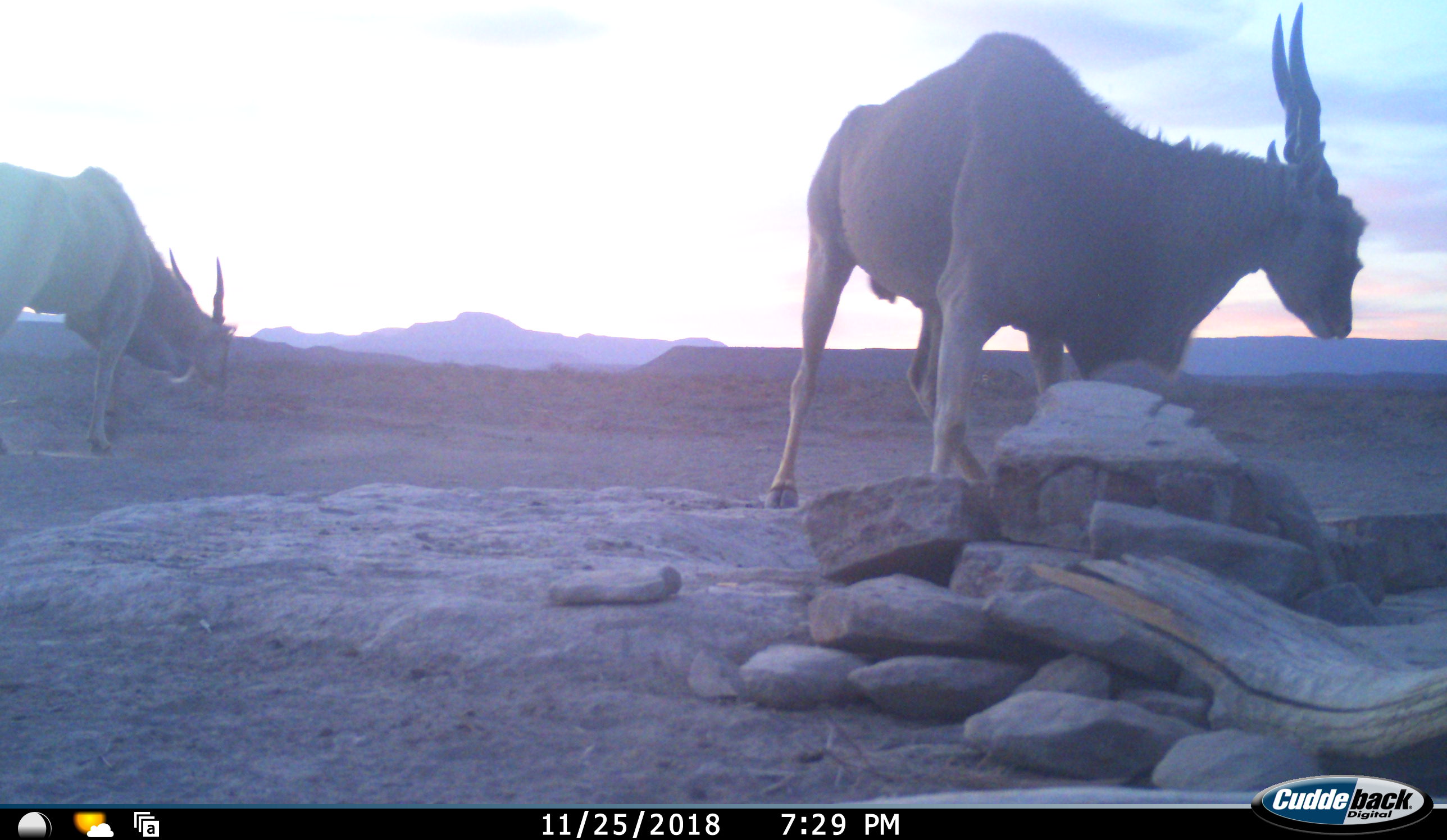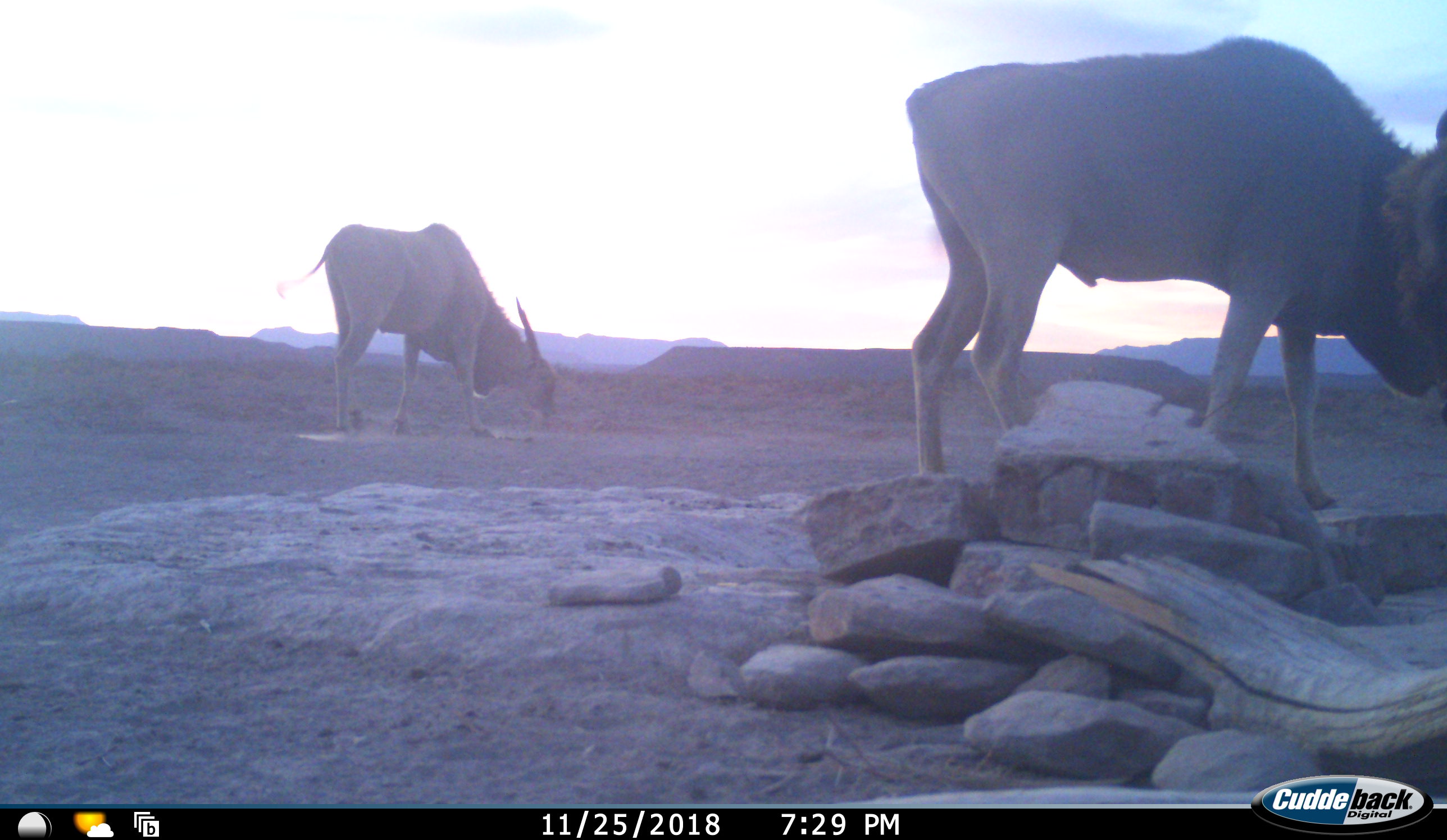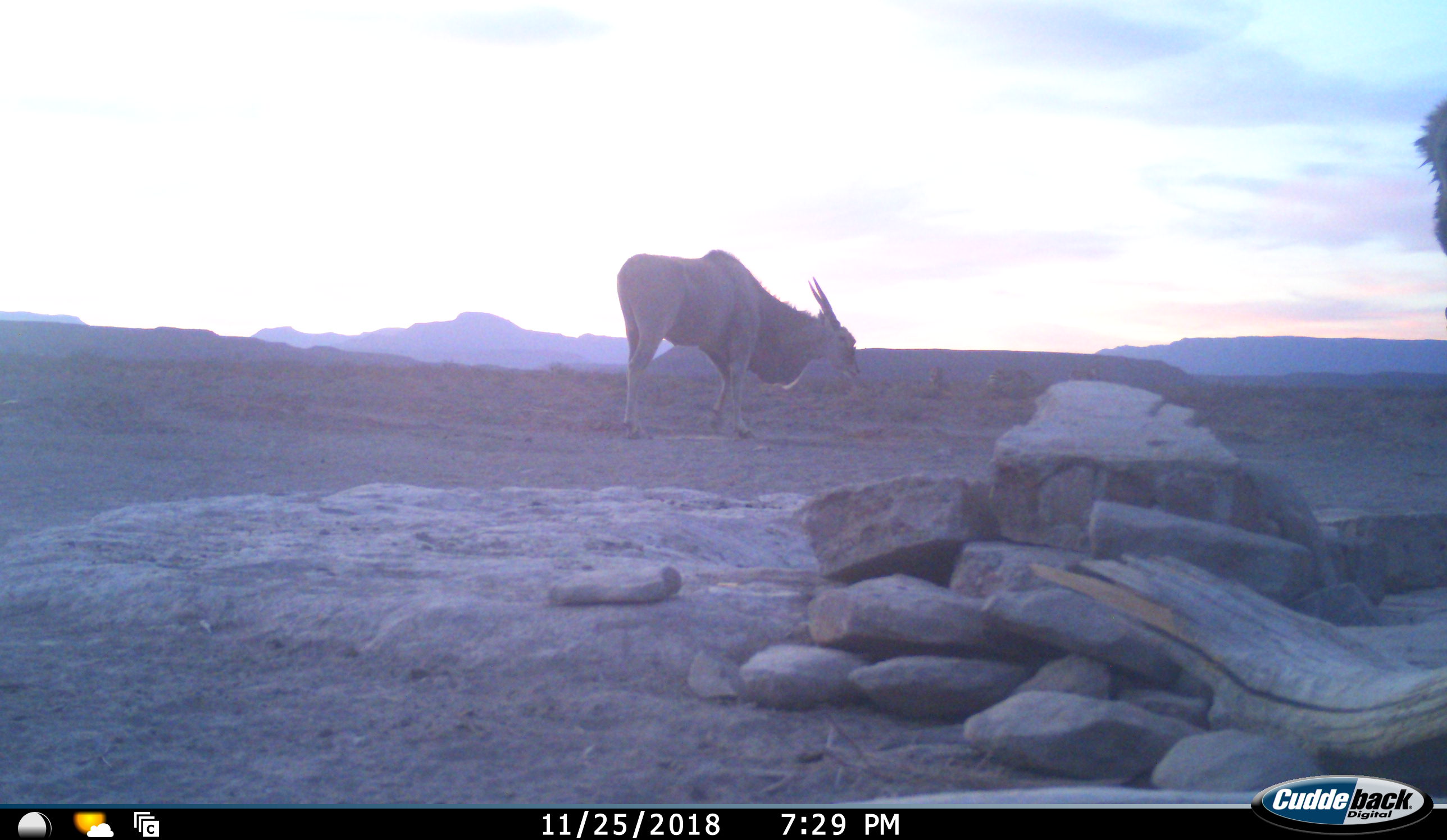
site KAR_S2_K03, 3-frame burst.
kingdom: Animalia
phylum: Chordata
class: Mammalia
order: Artiodactyla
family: Bovidae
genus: Tragelaphus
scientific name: Tragelaphus oryx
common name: eland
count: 2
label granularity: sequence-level